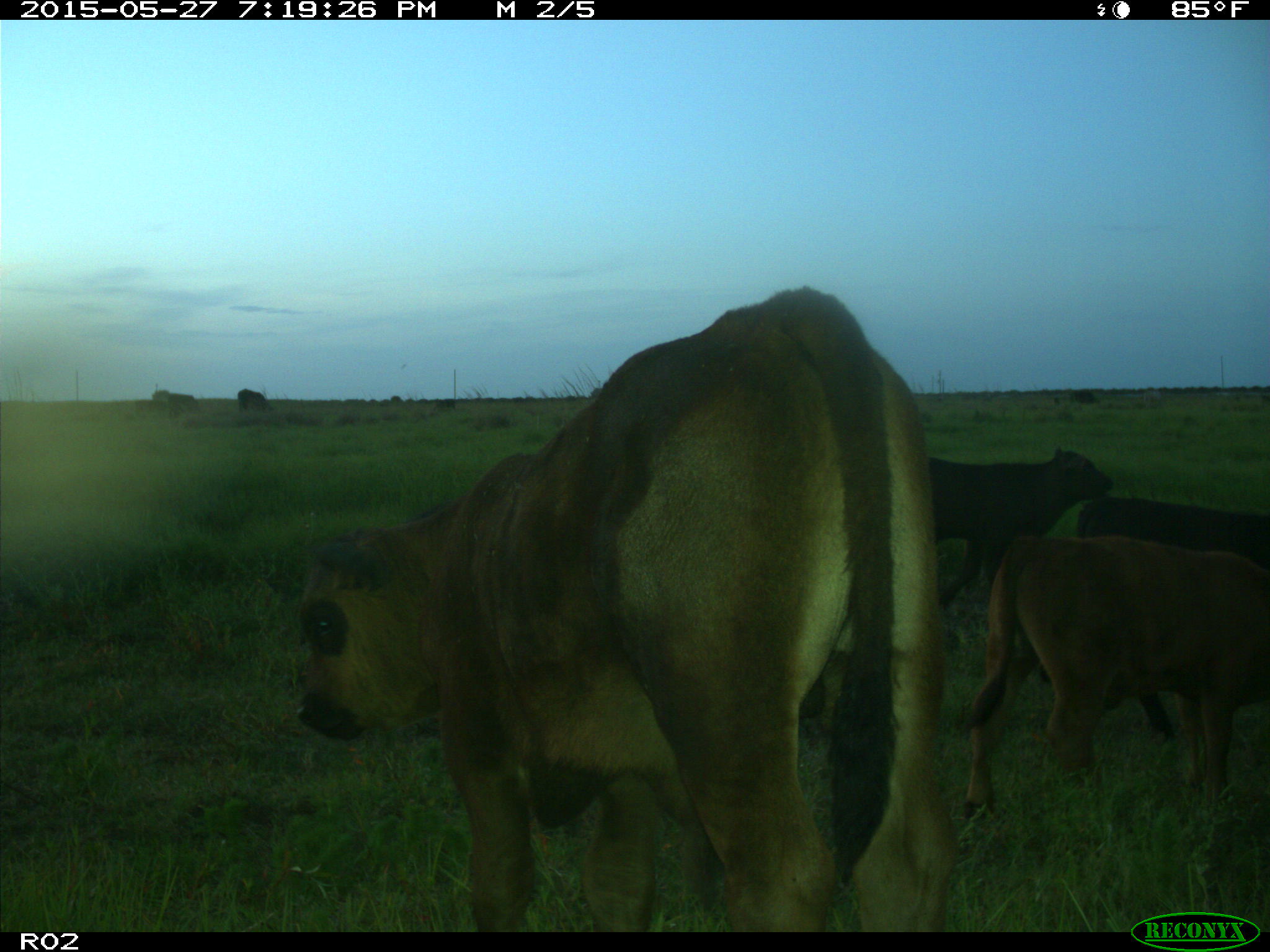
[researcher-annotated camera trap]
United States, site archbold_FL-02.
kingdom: Animalia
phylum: Chordata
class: Mammalia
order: Artiodactyla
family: Bovidae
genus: Bos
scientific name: Bos taurus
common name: domestic cow